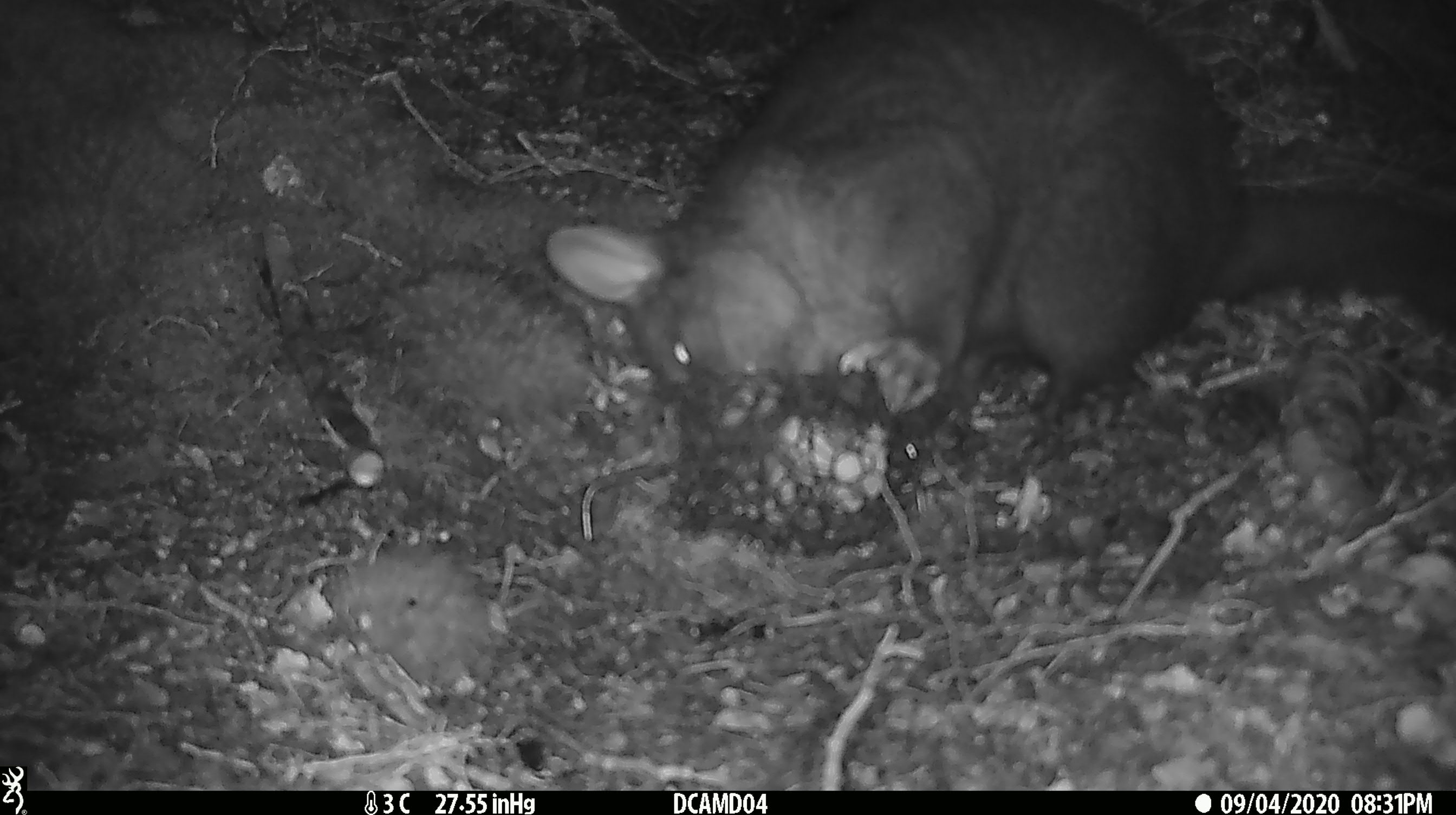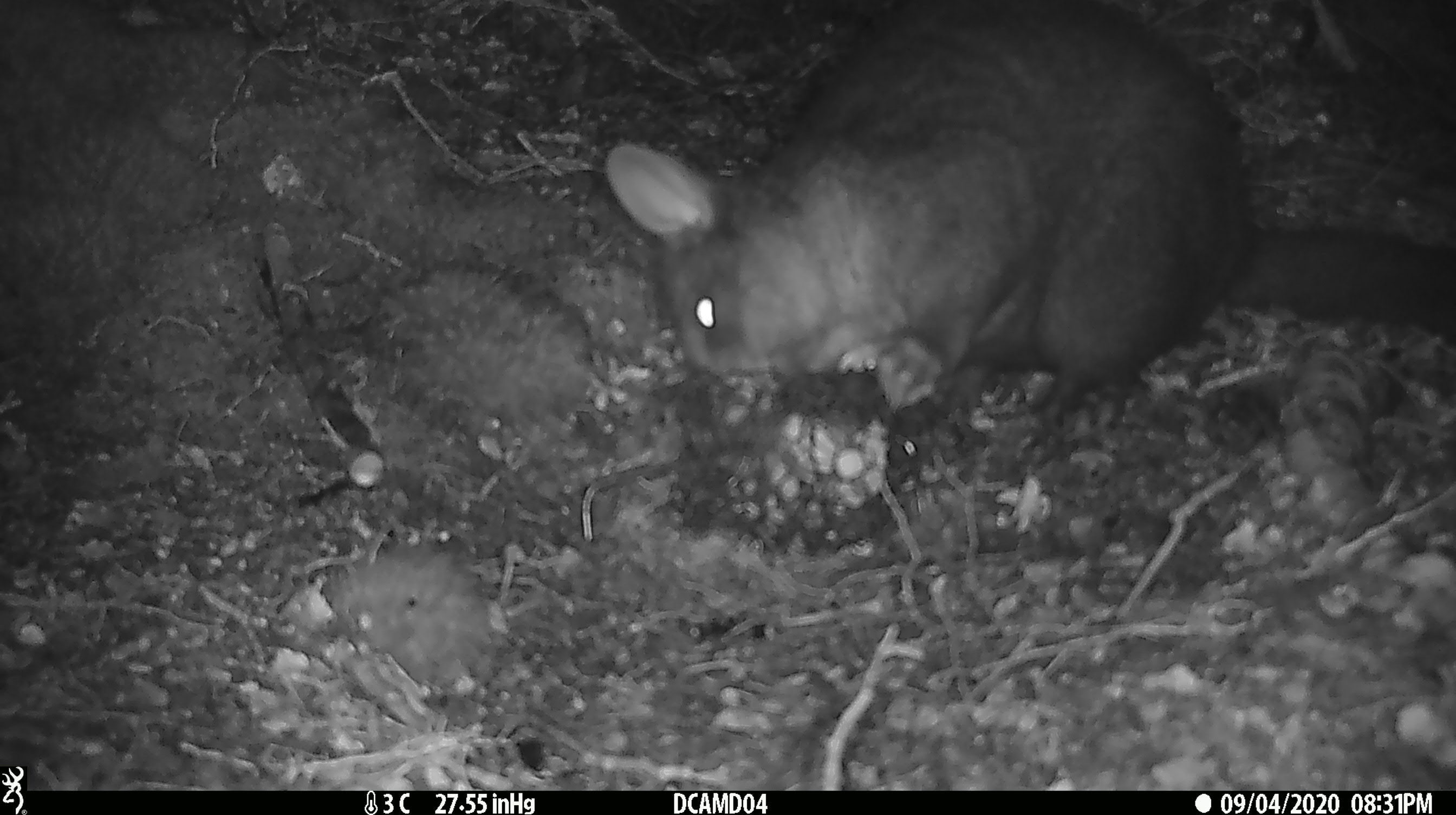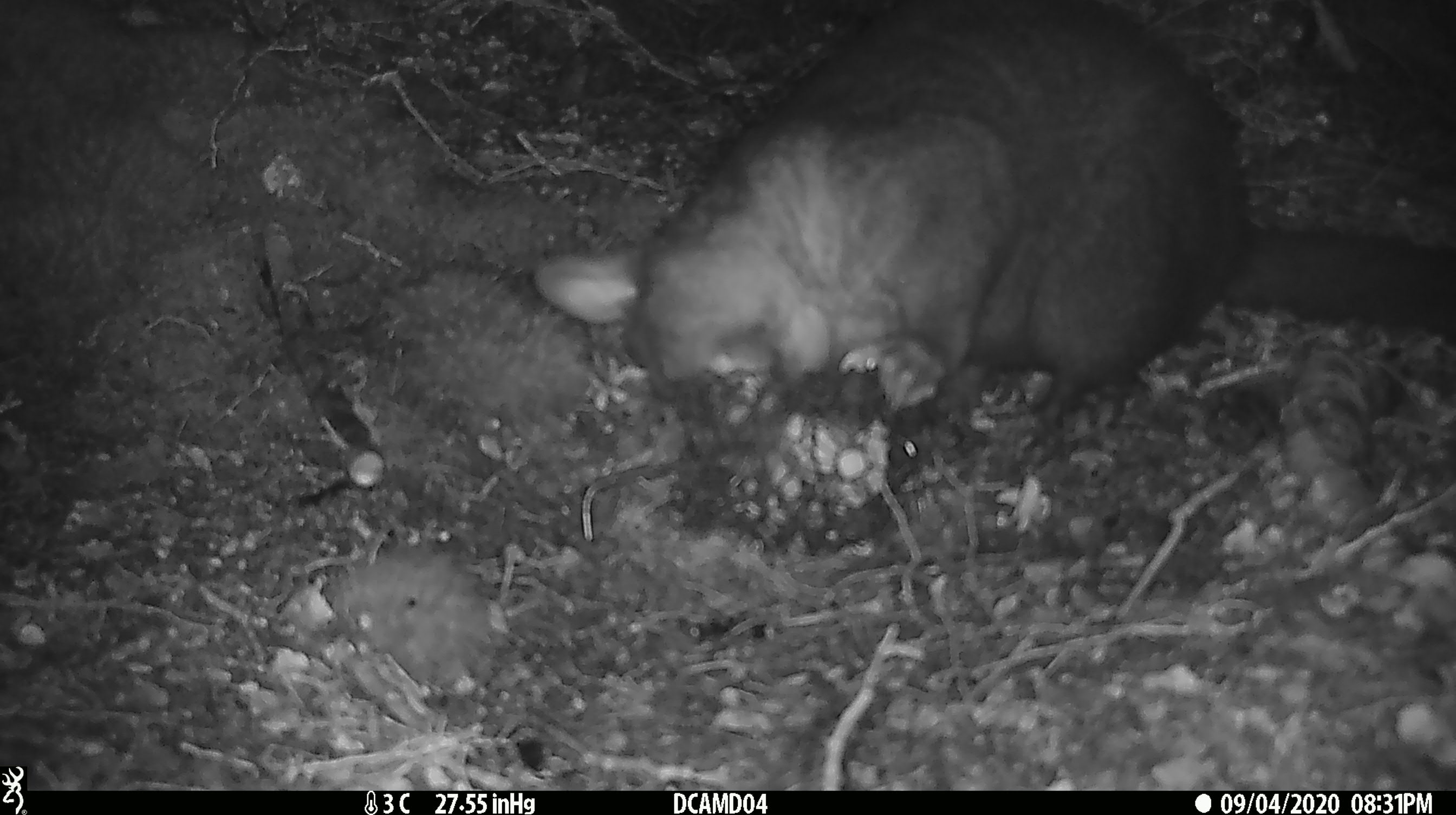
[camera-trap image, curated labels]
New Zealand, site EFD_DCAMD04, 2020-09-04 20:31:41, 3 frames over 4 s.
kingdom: Animalia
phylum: Chordata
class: Mammalia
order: Diprotodontia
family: Phalangeridae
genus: Trichosurus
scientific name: Trichosurus vulpecula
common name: common brushtail possum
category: possum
Possum (common brushtail possum) (Trichosurus vulpecula).